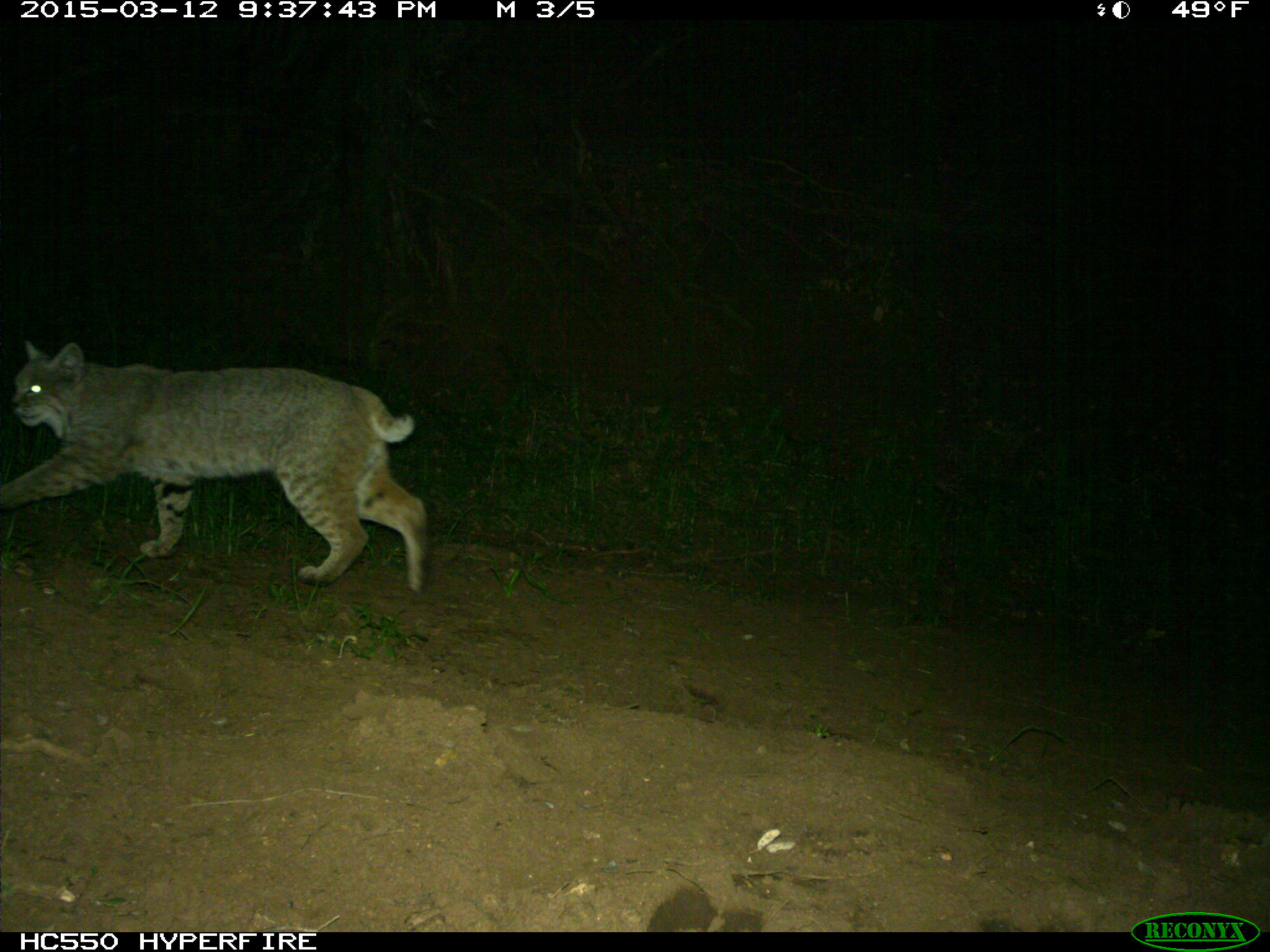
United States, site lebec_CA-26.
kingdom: Animalia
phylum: Chordata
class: Mammalia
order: Carnivora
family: Felidae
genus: Lynx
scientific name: Lynx rufus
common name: bobcat